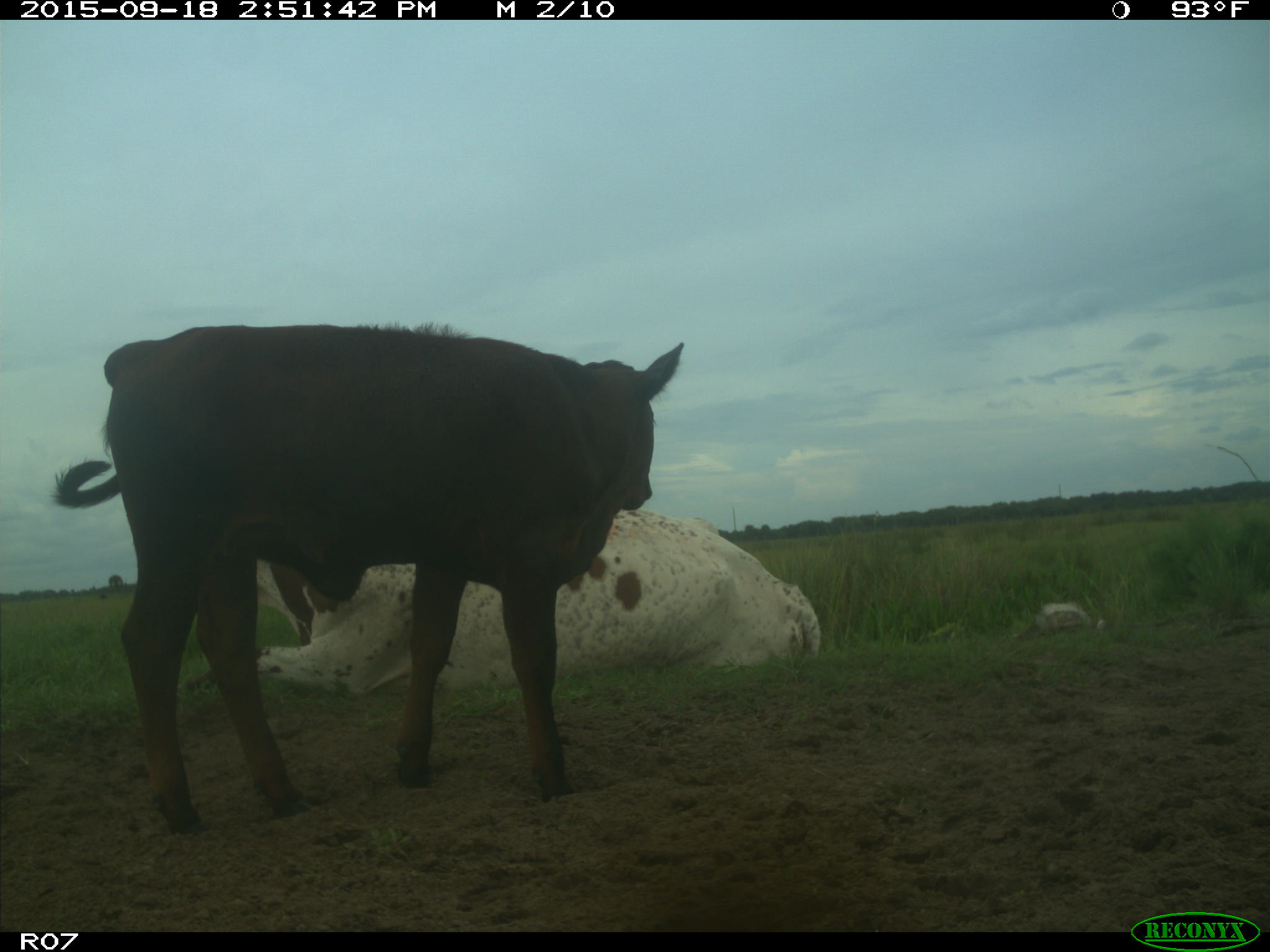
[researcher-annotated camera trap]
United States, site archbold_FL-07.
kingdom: Animalia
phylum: Chordata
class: Mammalia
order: Artiodactyla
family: Bovidae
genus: Bos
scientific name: Bos taurus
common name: domestic cow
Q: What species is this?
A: Bos taurus (domestic cow).